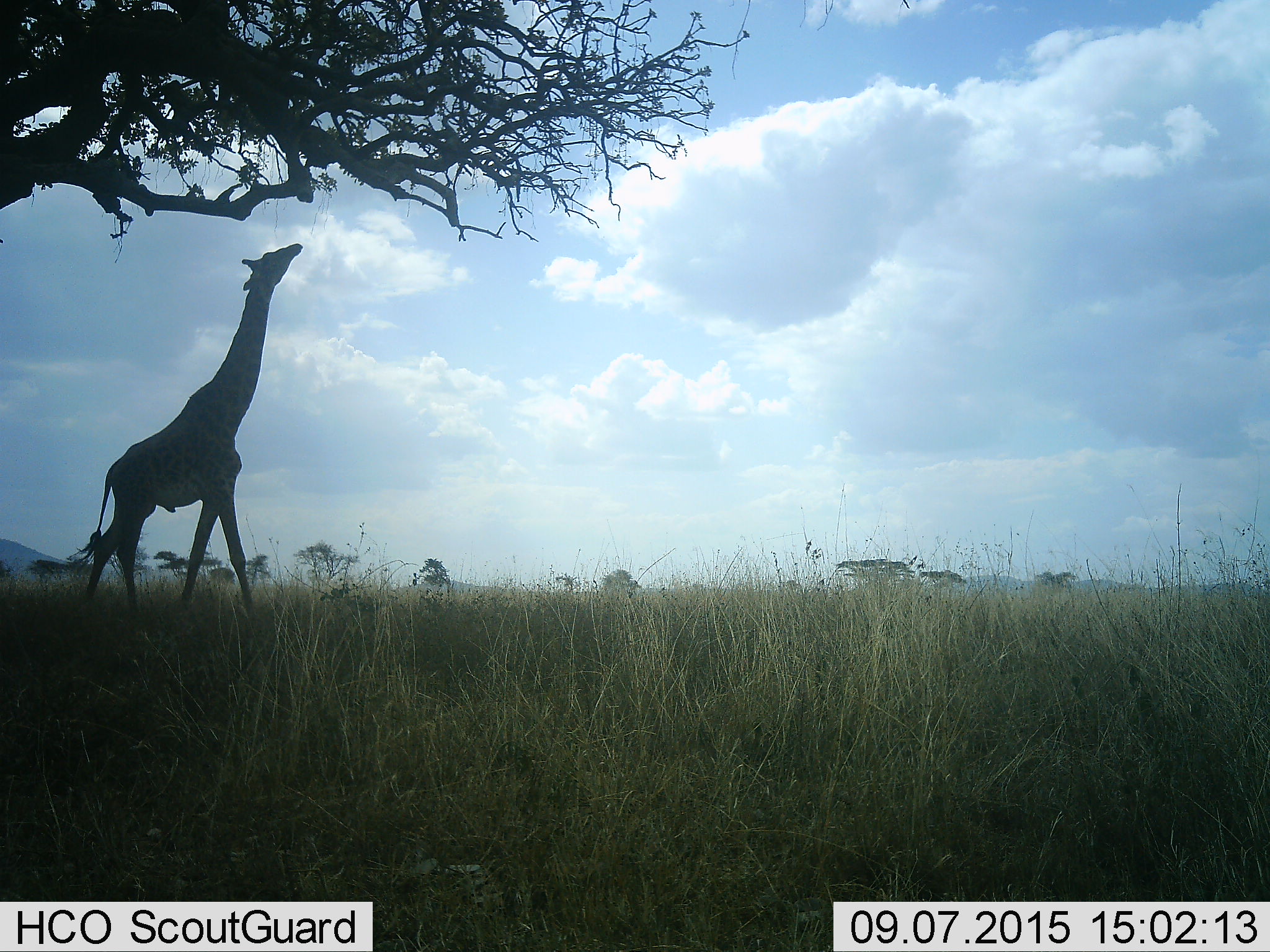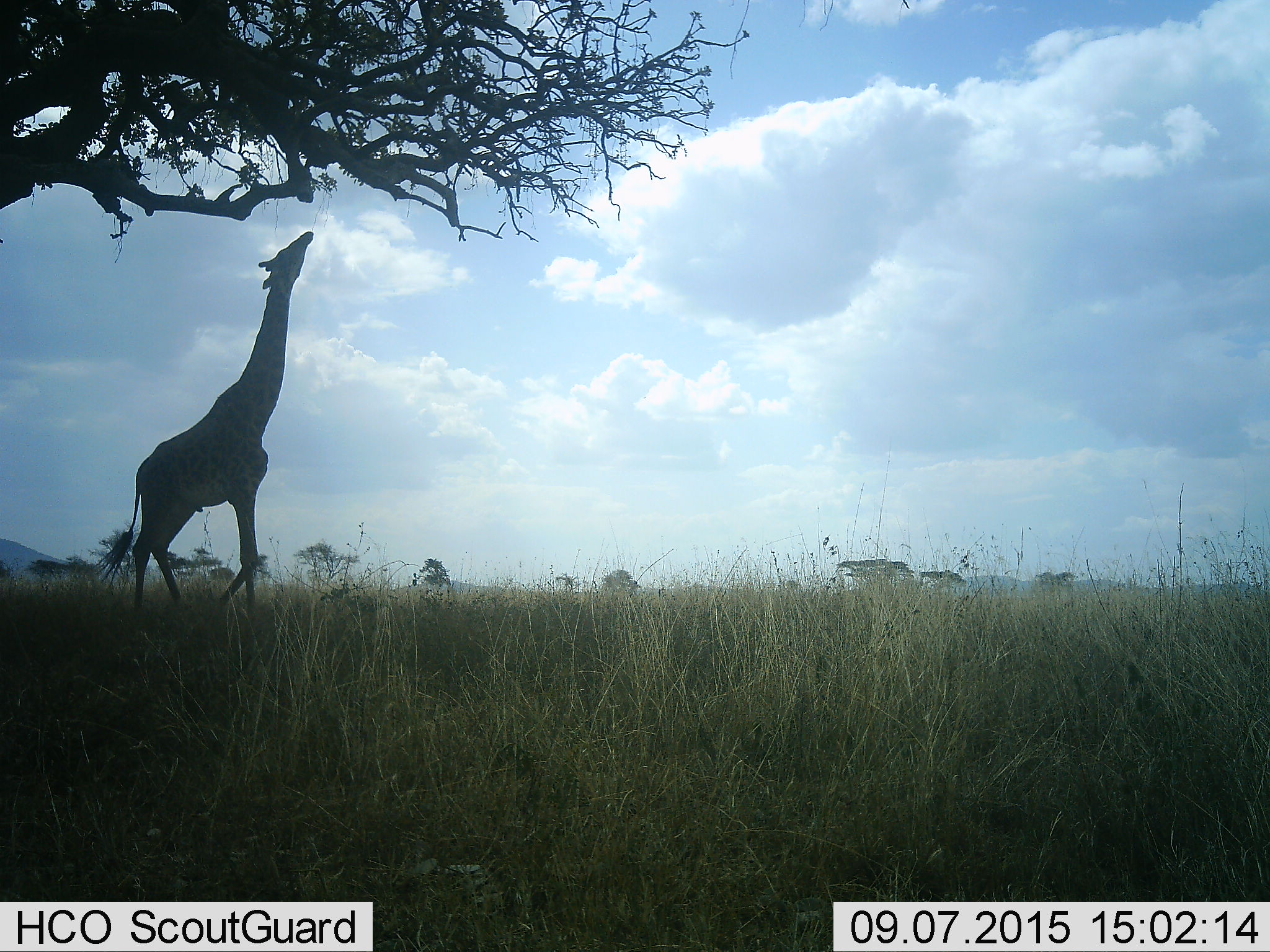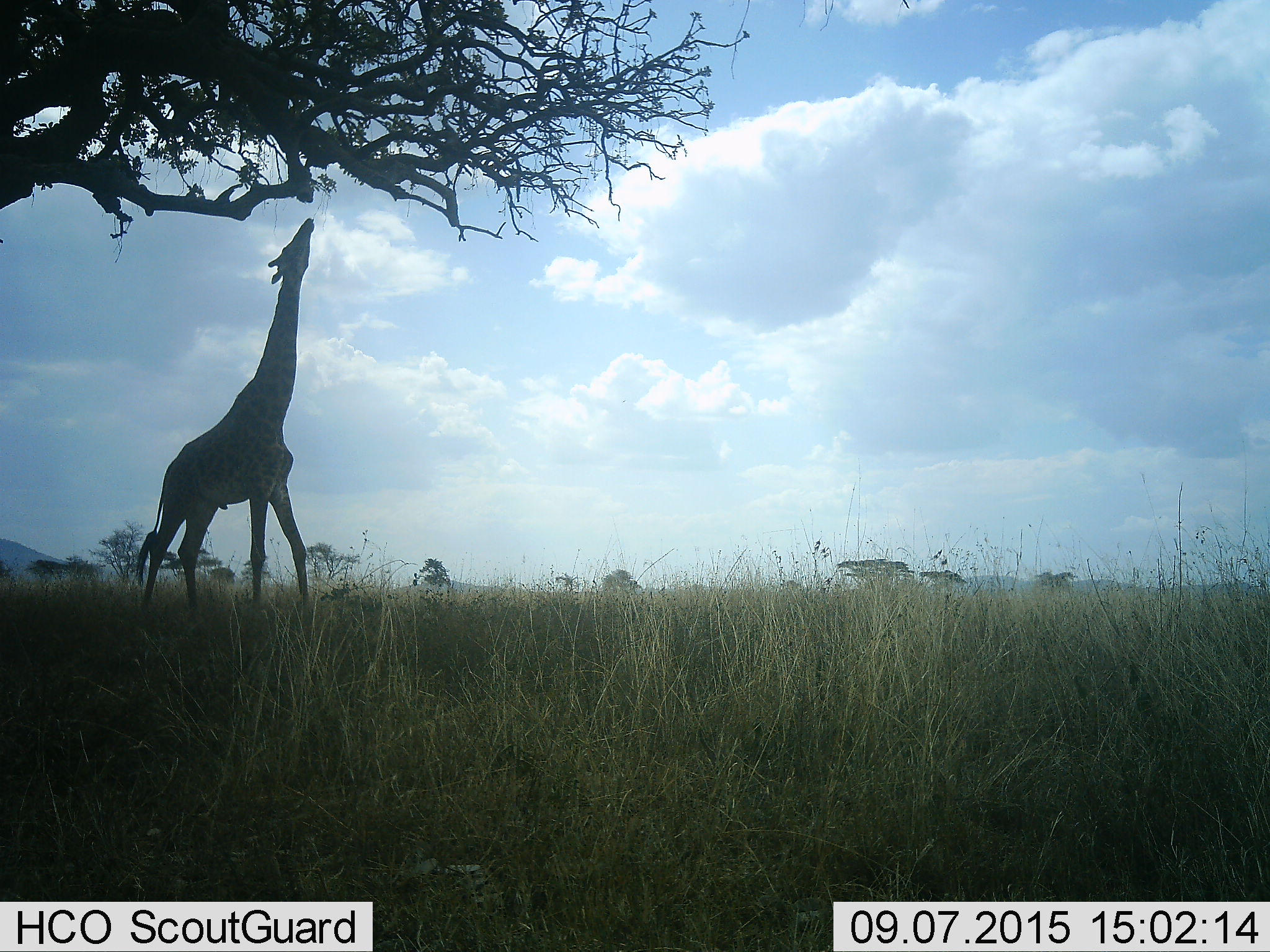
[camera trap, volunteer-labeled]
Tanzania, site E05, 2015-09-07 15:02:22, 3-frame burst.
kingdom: Animalia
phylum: Chordata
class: Mammalia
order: Artiodactyla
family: Giraffidae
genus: Giraffa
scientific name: Giraffa camelopardalis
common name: giraffe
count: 1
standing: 25%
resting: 0%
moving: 35%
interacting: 0%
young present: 0%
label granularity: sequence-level